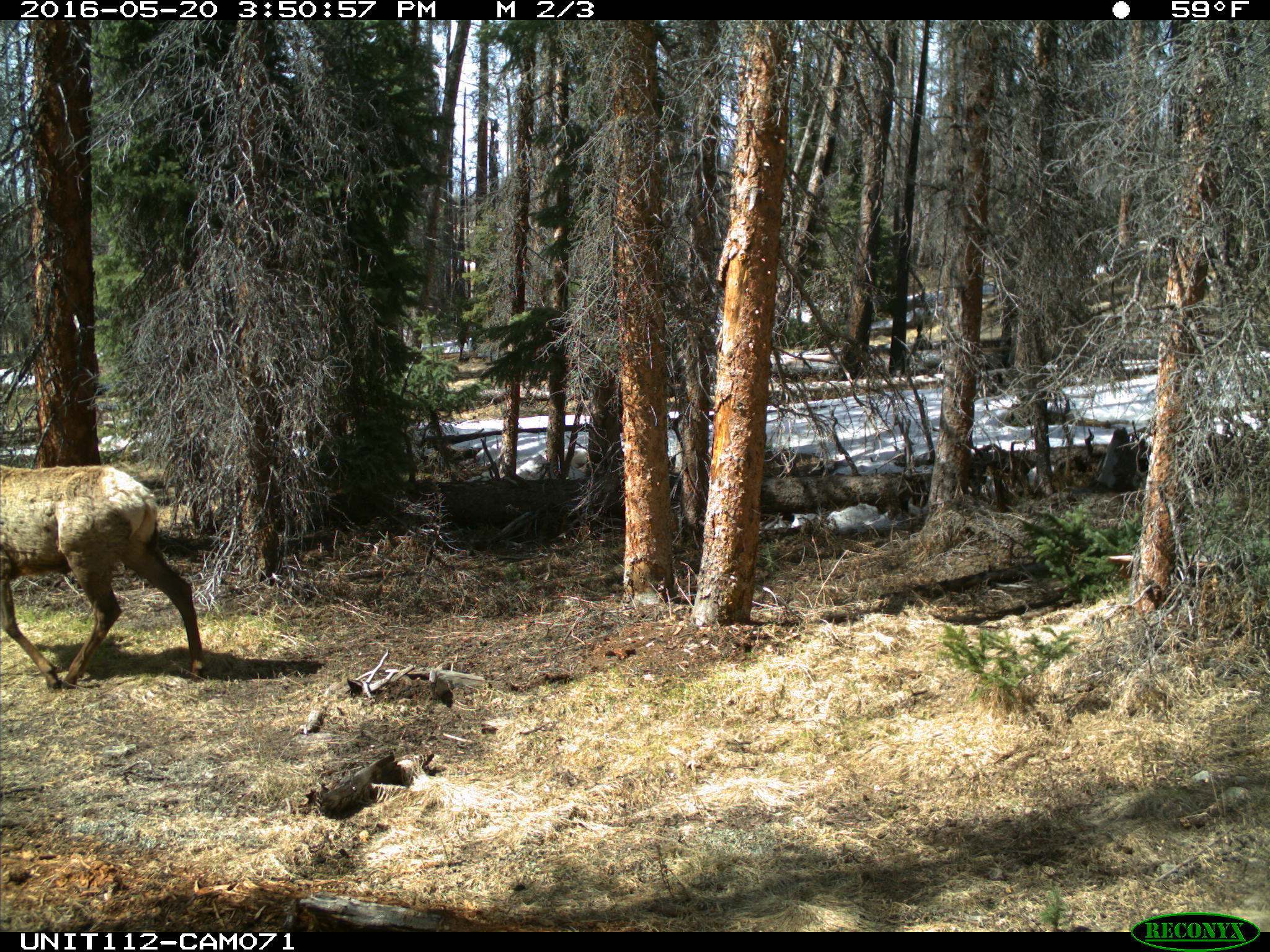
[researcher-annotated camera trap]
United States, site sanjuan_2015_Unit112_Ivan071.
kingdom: Animalia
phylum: Chordata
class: Mammalia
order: Artiodactyla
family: Cervidae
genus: Cervus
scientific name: Cervus elaphus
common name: red deer